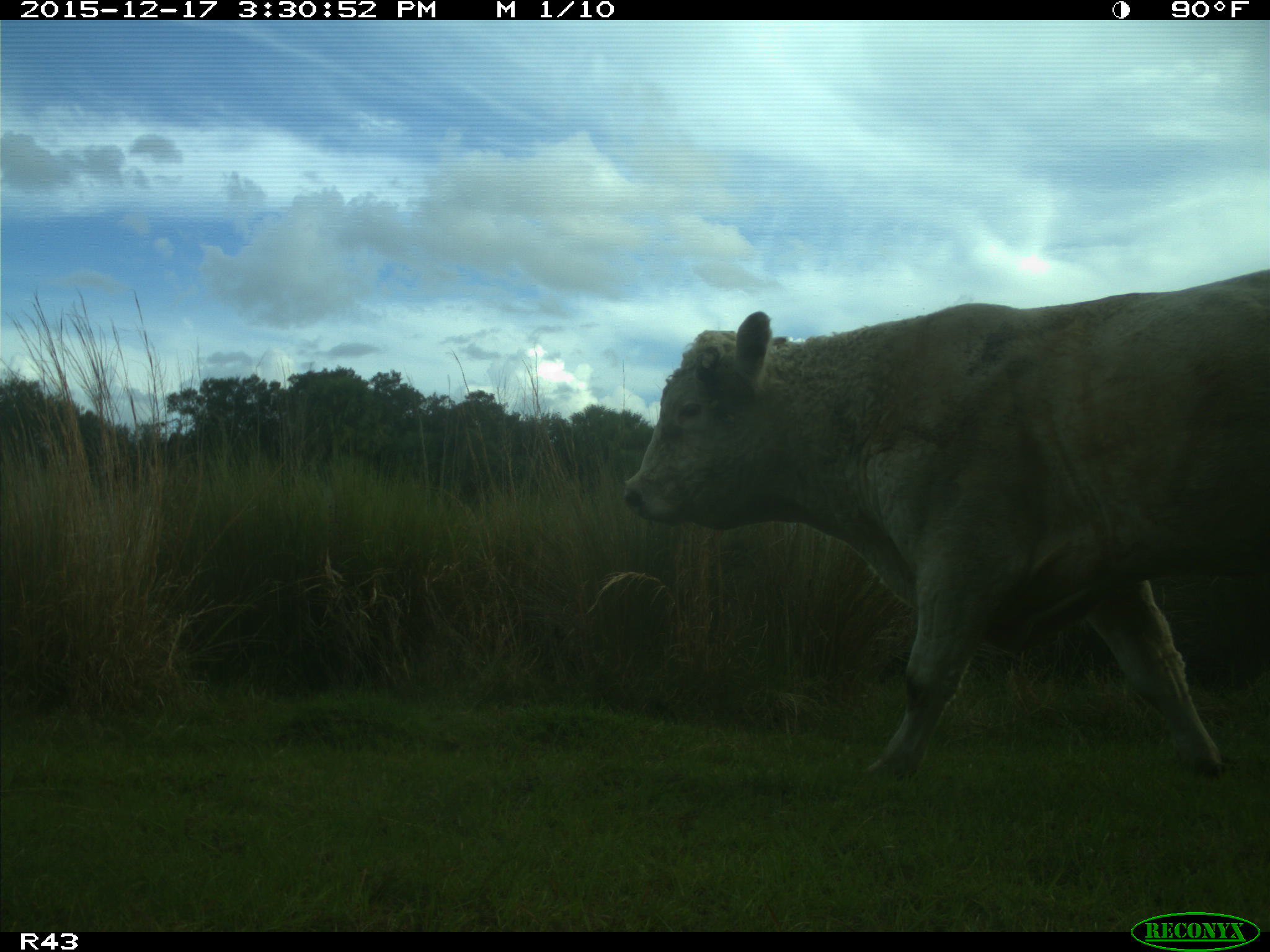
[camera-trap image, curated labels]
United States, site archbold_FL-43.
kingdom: Animalia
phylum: Chordata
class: Mammalia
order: Artiodactyla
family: Bovidae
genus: Bos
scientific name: Bos taurus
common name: domestic cow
Bos taurus (domestic cow).